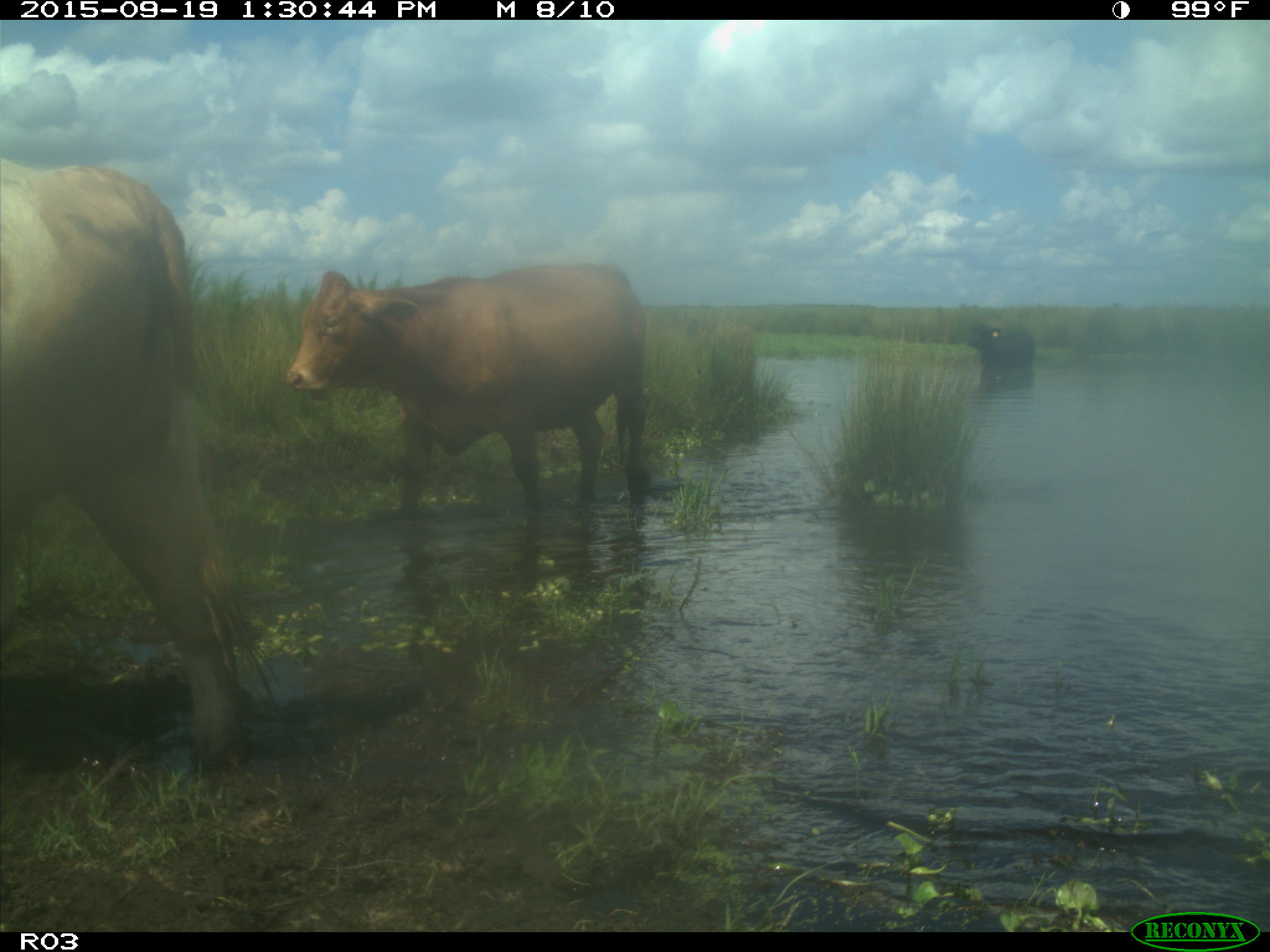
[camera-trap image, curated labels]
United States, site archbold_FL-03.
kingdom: Animalia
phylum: Chordata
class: Mammalia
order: Artiodactyla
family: Bovidae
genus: Bos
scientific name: Bos taurus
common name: domestic cow